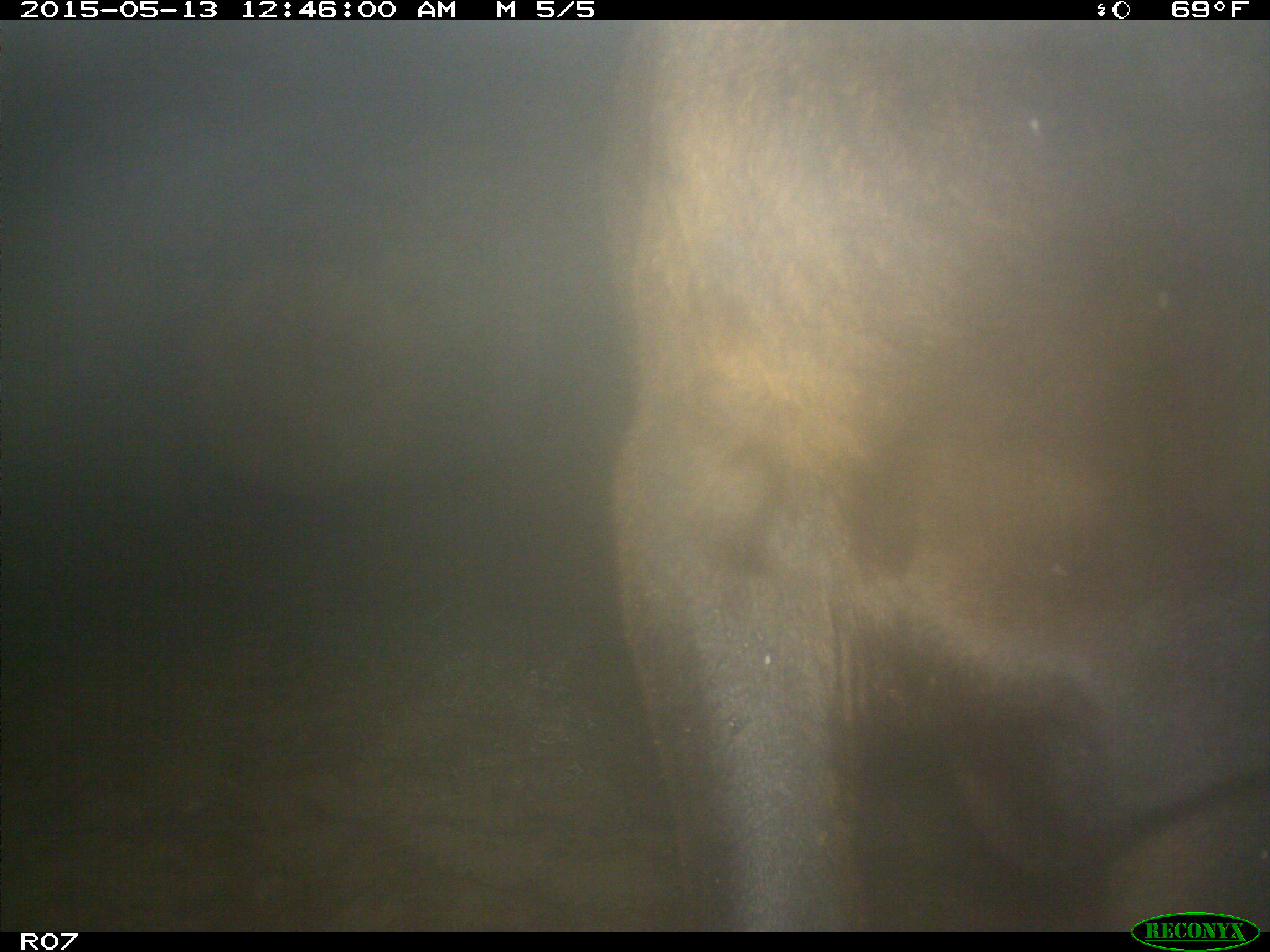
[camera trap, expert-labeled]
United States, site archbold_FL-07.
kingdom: Animalia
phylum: Chordata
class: Mammalia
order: Artiodactyla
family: Bovidae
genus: Bos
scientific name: Bos taurus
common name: domestic cow